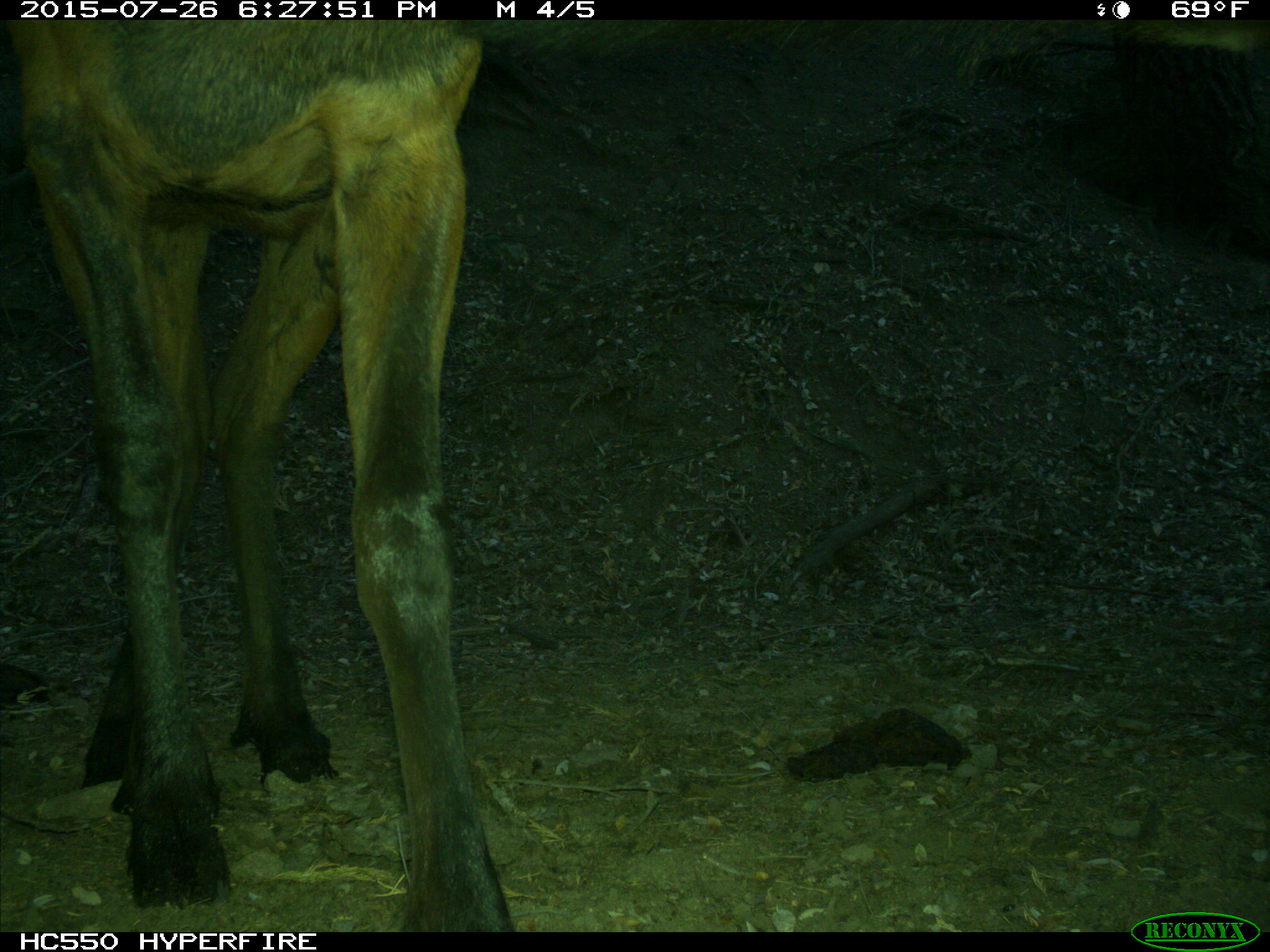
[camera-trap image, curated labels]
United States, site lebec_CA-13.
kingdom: Animalia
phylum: Chordata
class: Mammalia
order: Artiodactyla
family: Cervidae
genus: Cervus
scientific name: Cervus canadensis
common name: elk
Cervus canadensis (elk).